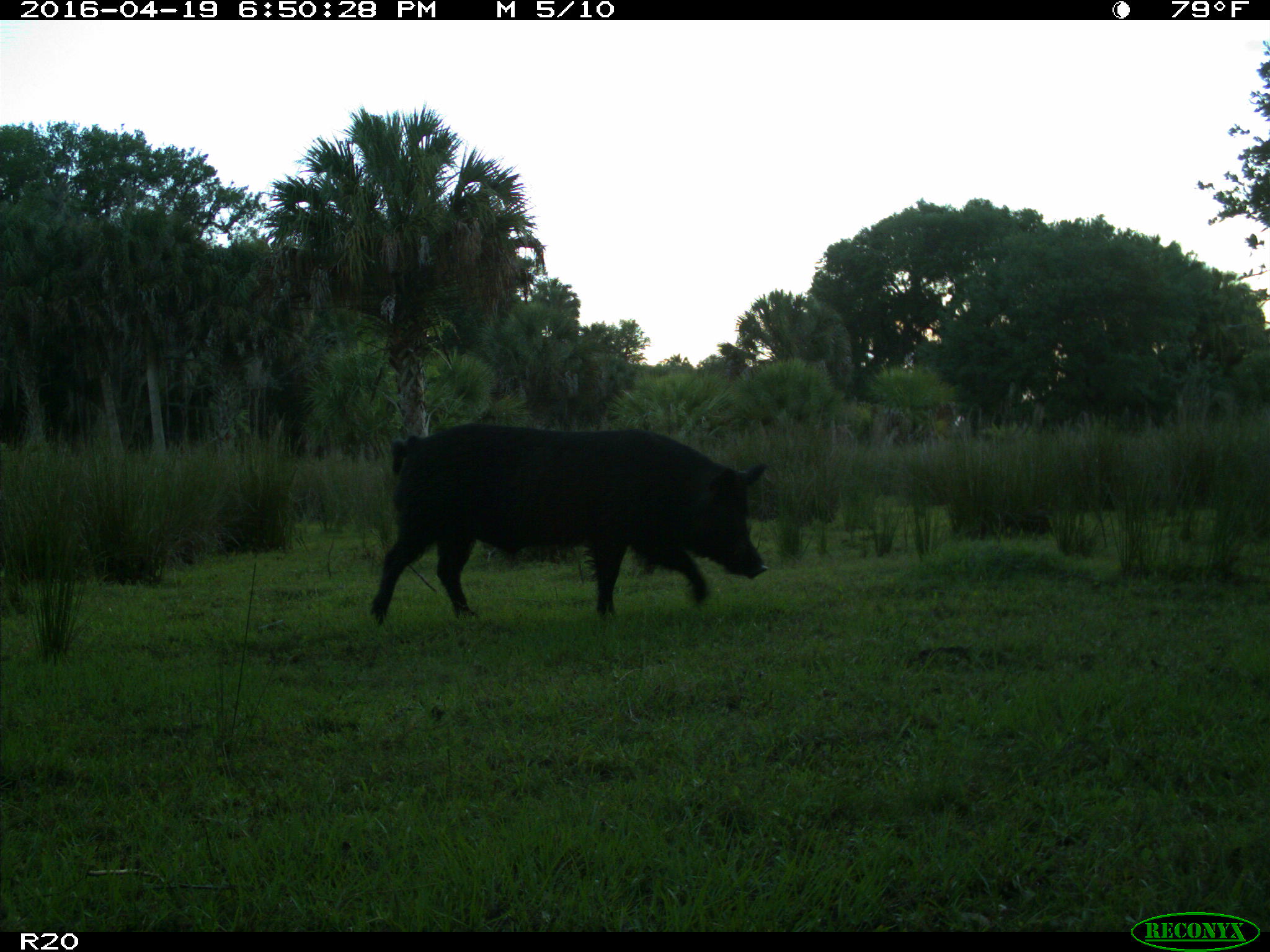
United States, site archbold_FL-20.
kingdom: Animalia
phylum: Chordata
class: Mammalia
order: Artiodactyla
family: Suidae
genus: Sus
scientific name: Sus scrofa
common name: wild boar